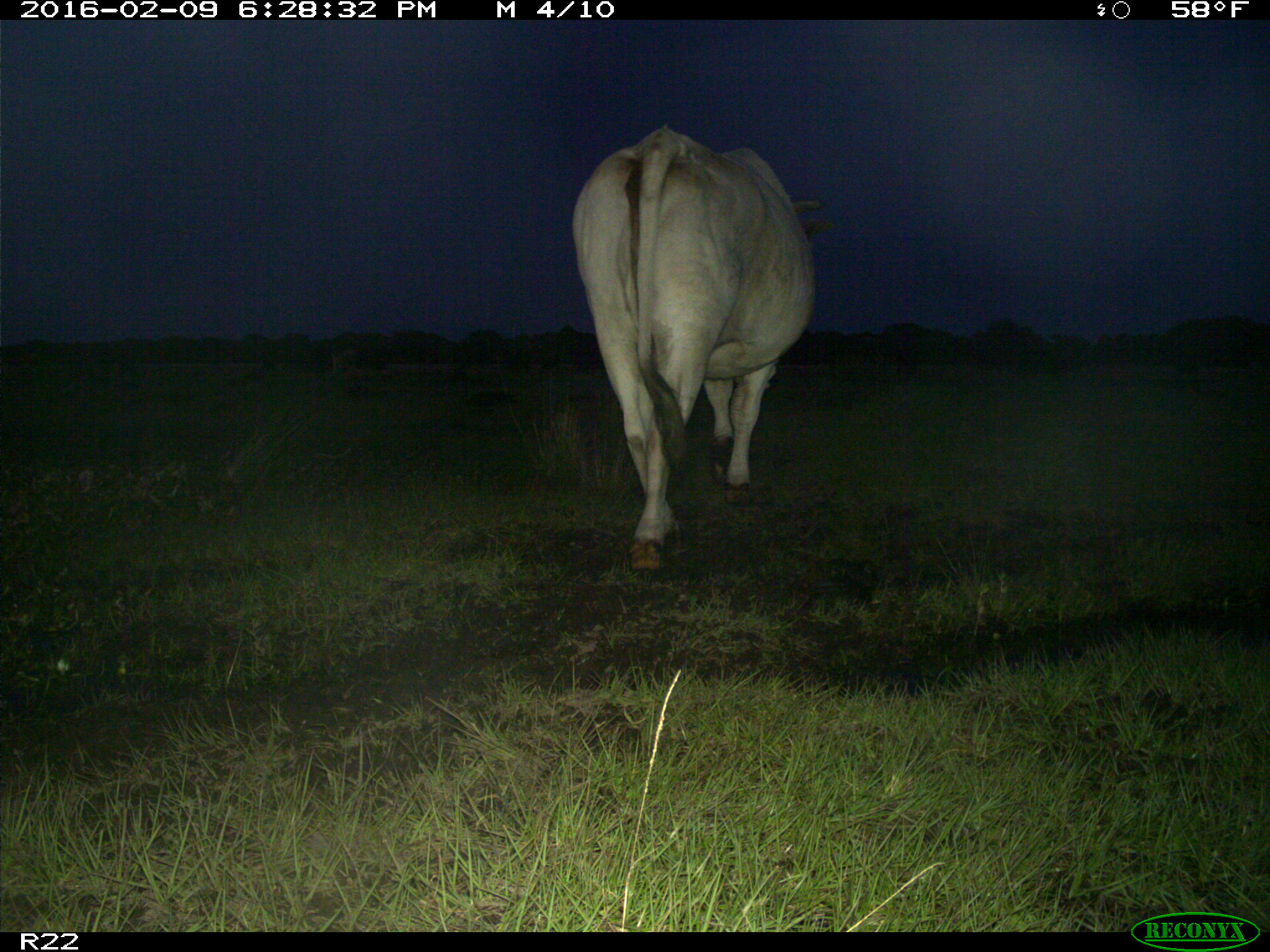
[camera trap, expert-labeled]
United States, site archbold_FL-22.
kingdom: Animalia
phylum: Chordata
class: Mammalia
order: Artiodactyla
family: Bovidae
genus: Bos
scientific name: Bos taurus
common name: domestic cow